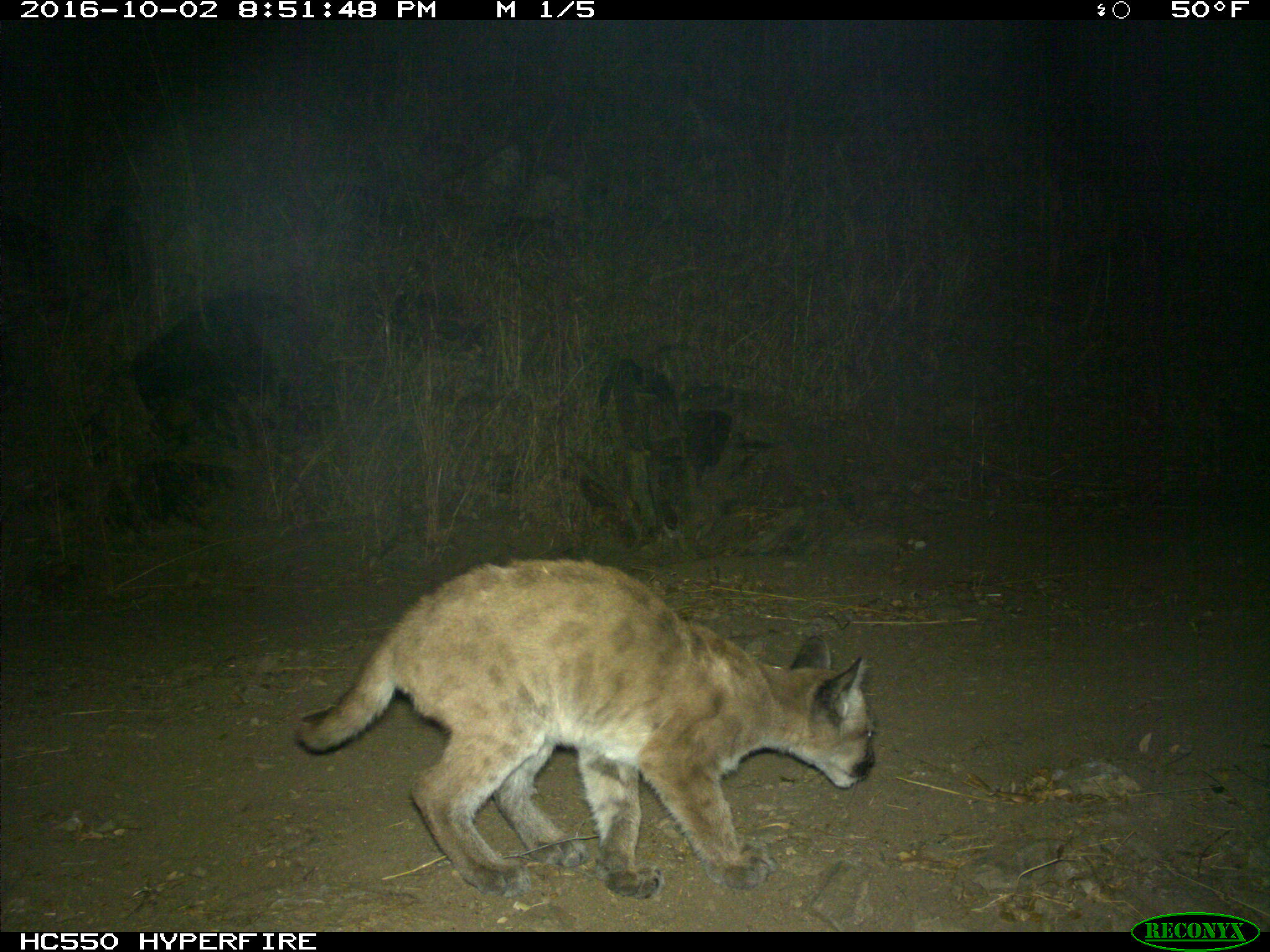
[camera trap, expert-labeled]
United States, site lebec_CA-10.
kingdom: Animalia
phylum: Chordata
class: Mammalia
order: Carnivora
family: Felidae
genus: Puma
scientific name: Puma concolor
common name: mountain lion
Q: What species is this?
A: Puma concolor (mountain lion).